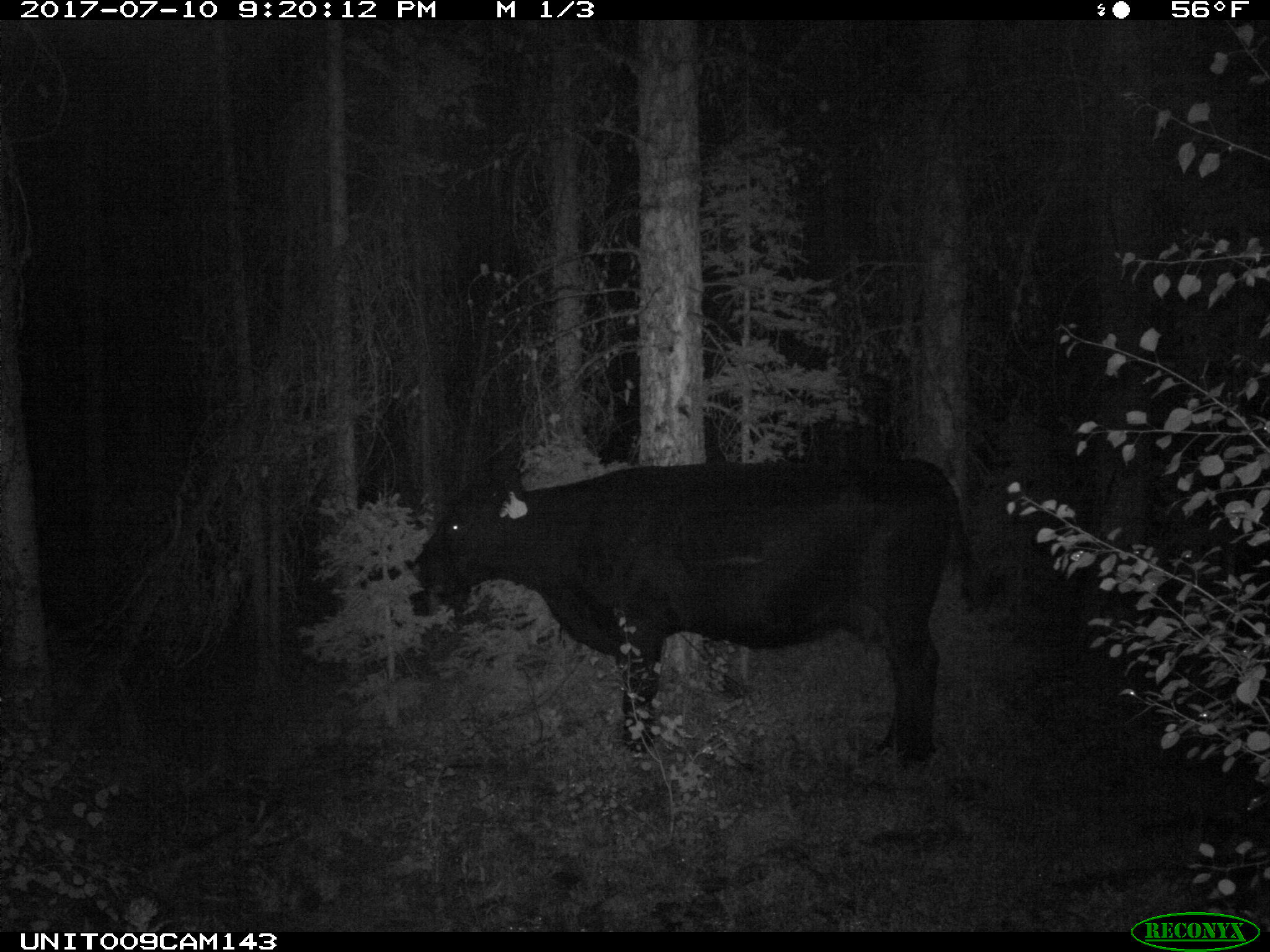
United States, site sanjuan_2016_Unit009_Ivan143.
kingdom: Animalia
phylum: Chordata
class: Mammalia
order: Artiodactyla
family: Bovidae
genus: Bos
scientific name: Bos taurus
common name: domestic cow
Bos taurus (domestic cow).